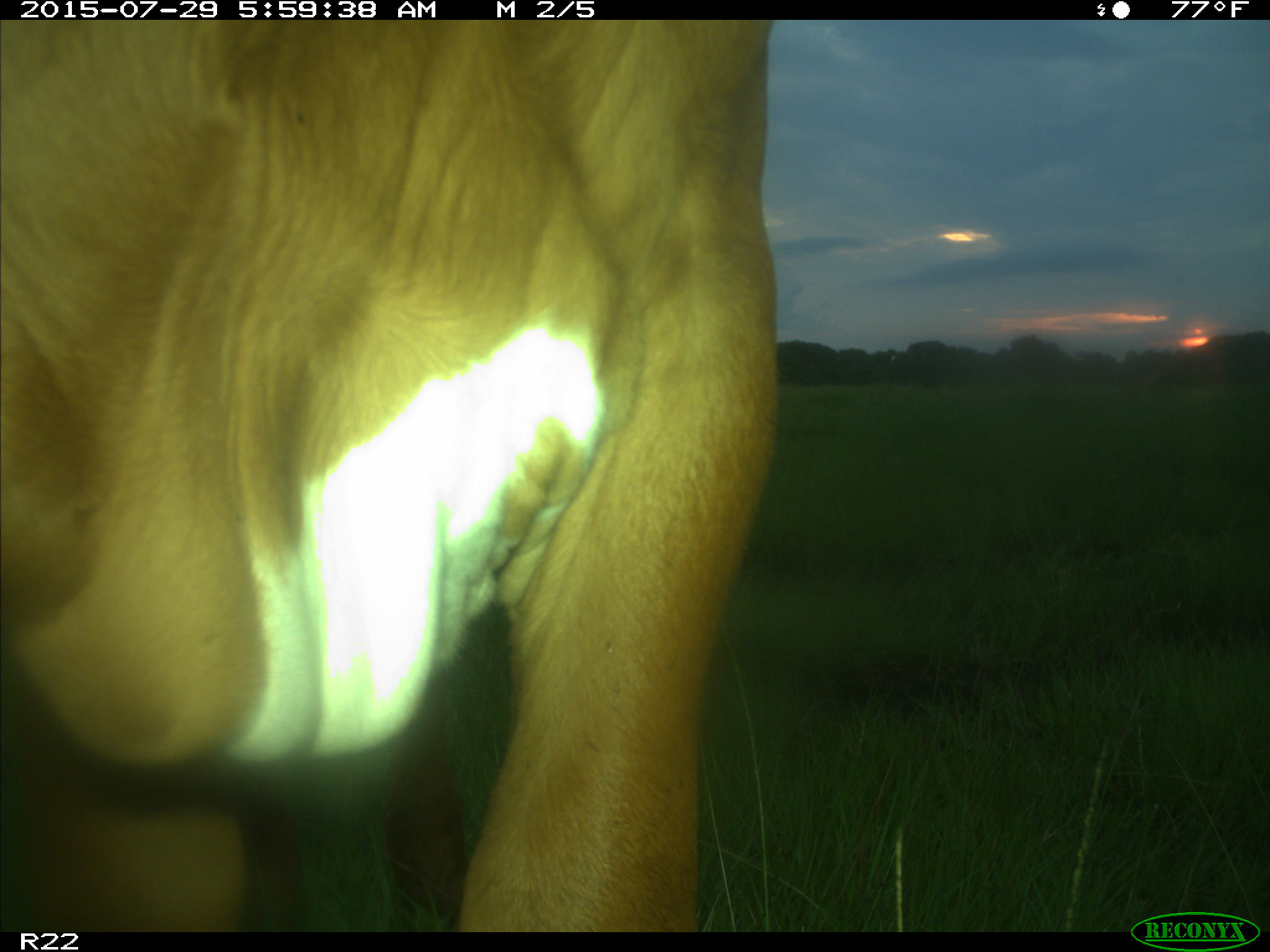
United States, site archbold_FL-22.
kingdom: Animalia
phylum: Chordata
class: Mammalia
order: Artiodactyla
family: Bovidae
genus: Bos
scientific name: Bos taurus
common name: domestic cow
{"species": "Bos taurus (domestic cow)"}